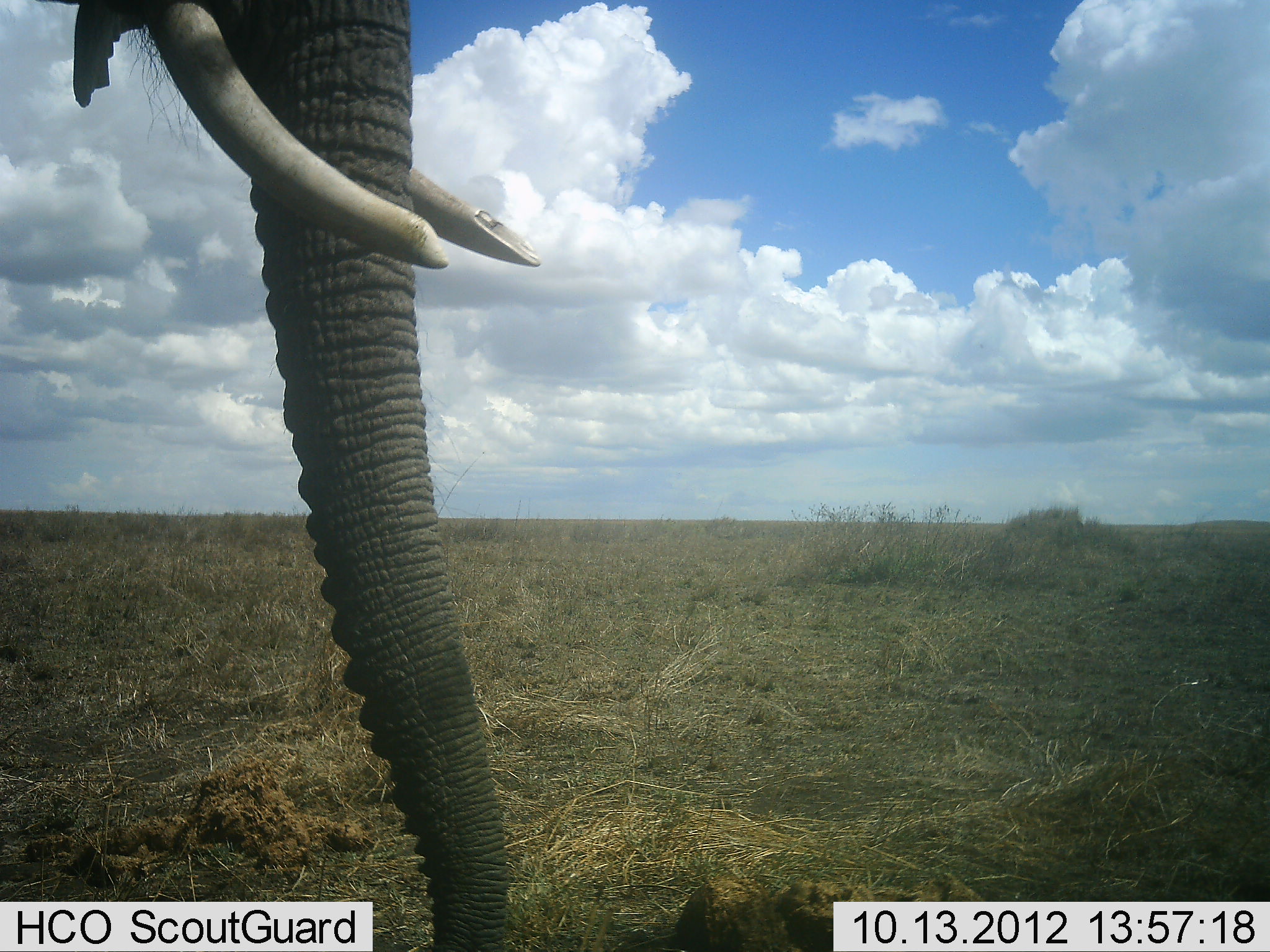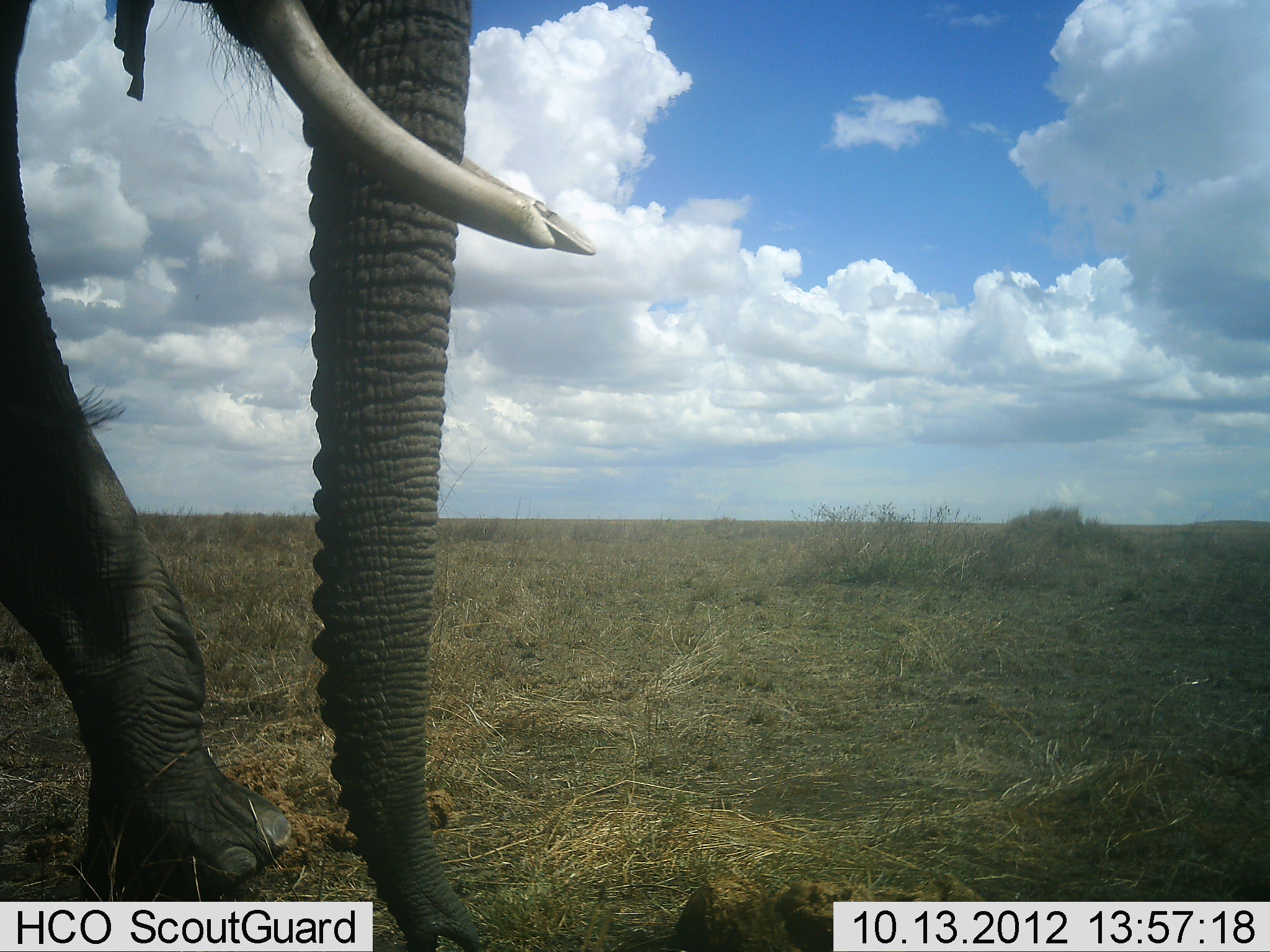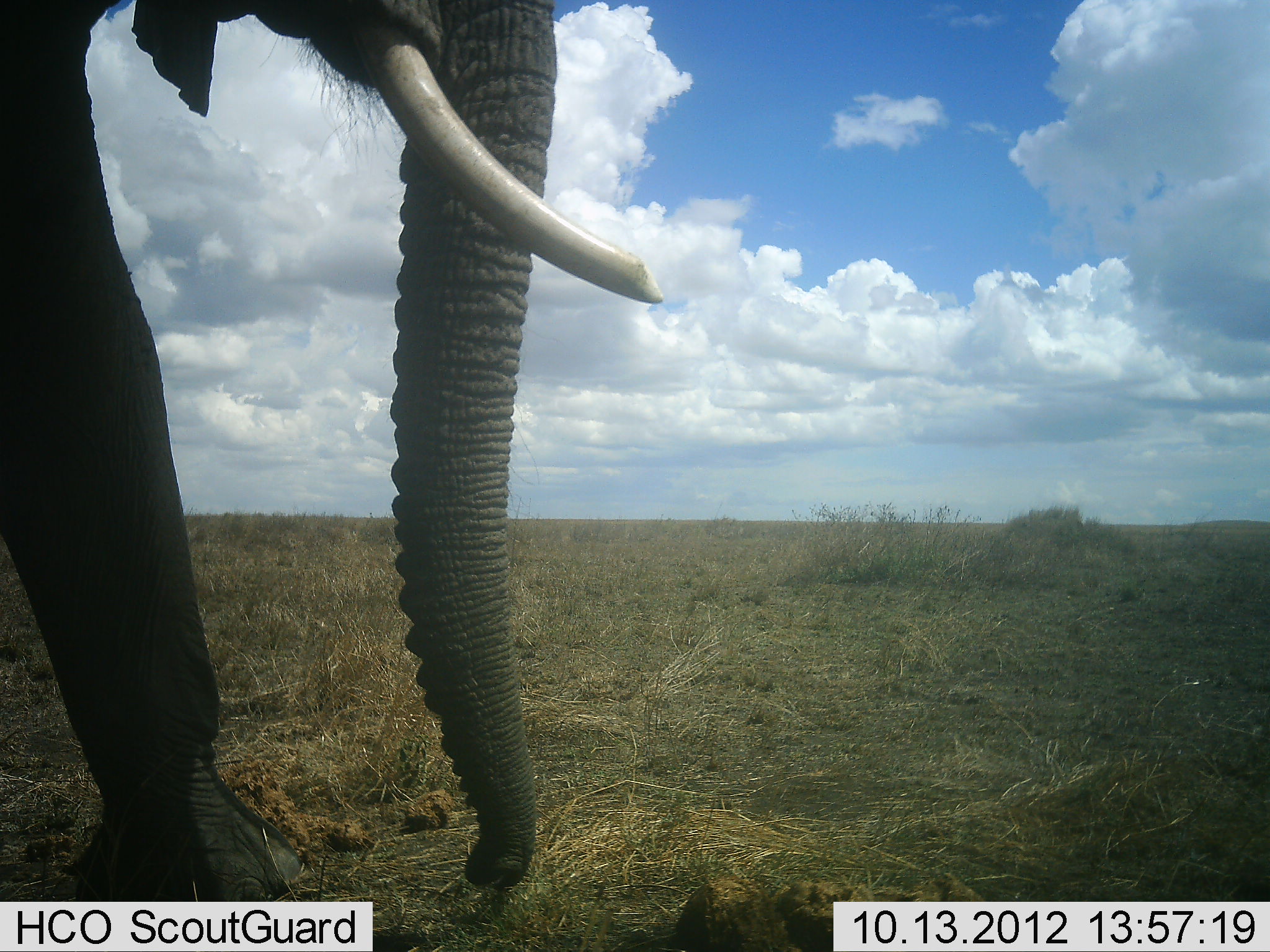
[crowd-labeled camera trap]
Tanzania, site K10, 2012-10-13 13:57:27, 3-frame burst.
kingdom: Animalia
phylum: Chordata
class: Mammalia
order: Proboscidea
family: Elephantidae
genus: Loxodonta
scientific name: Loxodonta africana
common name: african bush elephant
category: elephant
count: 1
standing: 10%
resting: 0%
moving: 90%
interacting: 0%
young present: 0%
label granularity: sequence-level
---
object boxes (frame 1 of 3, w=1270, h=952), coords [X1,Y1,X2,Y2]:
animal: [13,1,547,952]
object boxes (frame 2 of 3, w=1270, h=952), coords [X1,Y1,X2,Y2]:
animal: [1,1,600,952]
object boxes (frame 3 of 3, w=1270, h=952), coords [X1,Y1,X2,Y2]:
animal: [0,0,666,902]